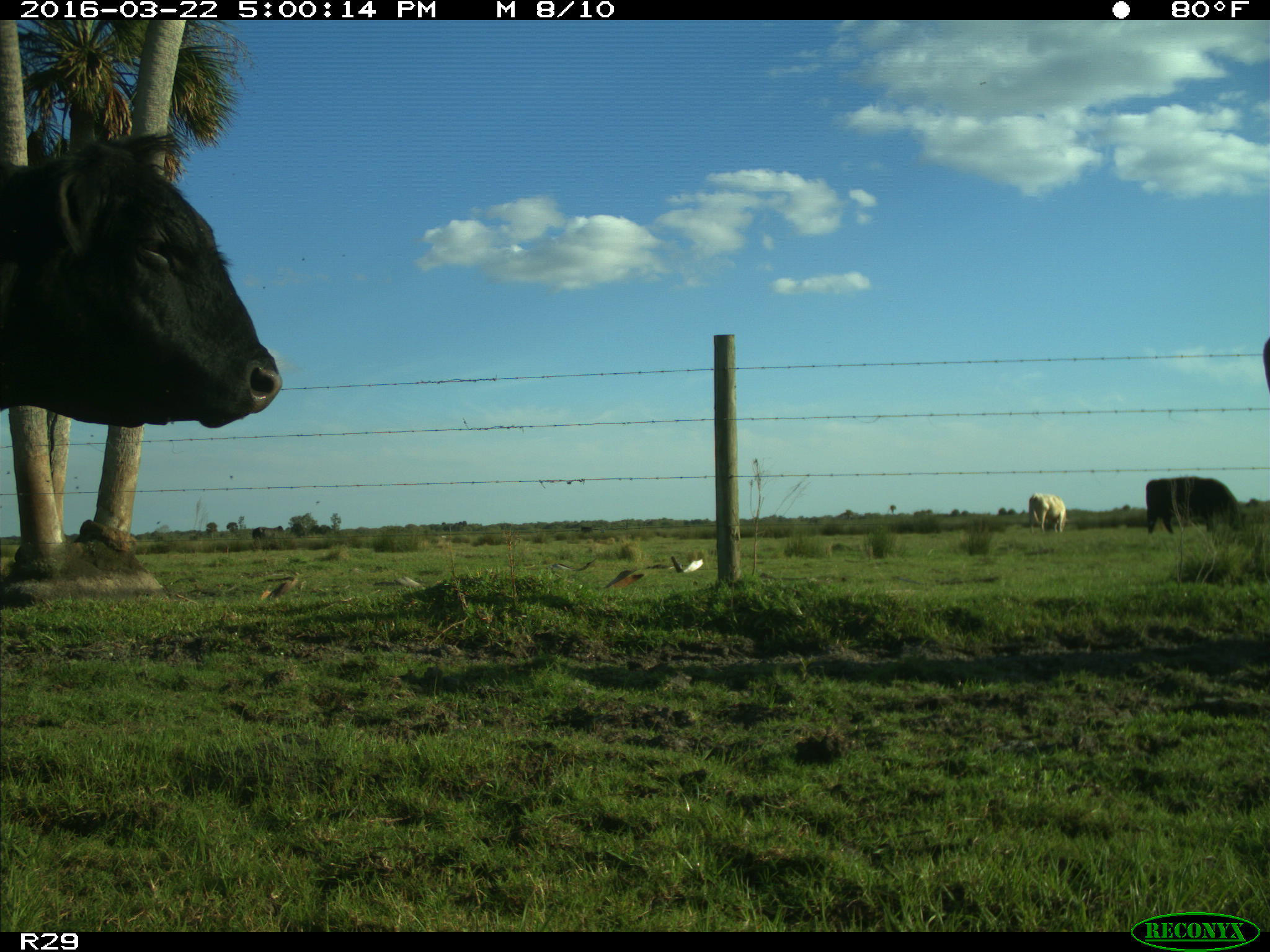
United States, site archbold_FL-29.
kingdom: Animalia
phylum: Chordata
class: Mammalia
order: Artiodactyla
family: Bovidae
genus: Bos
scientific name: Bos taurus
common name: domestic cow